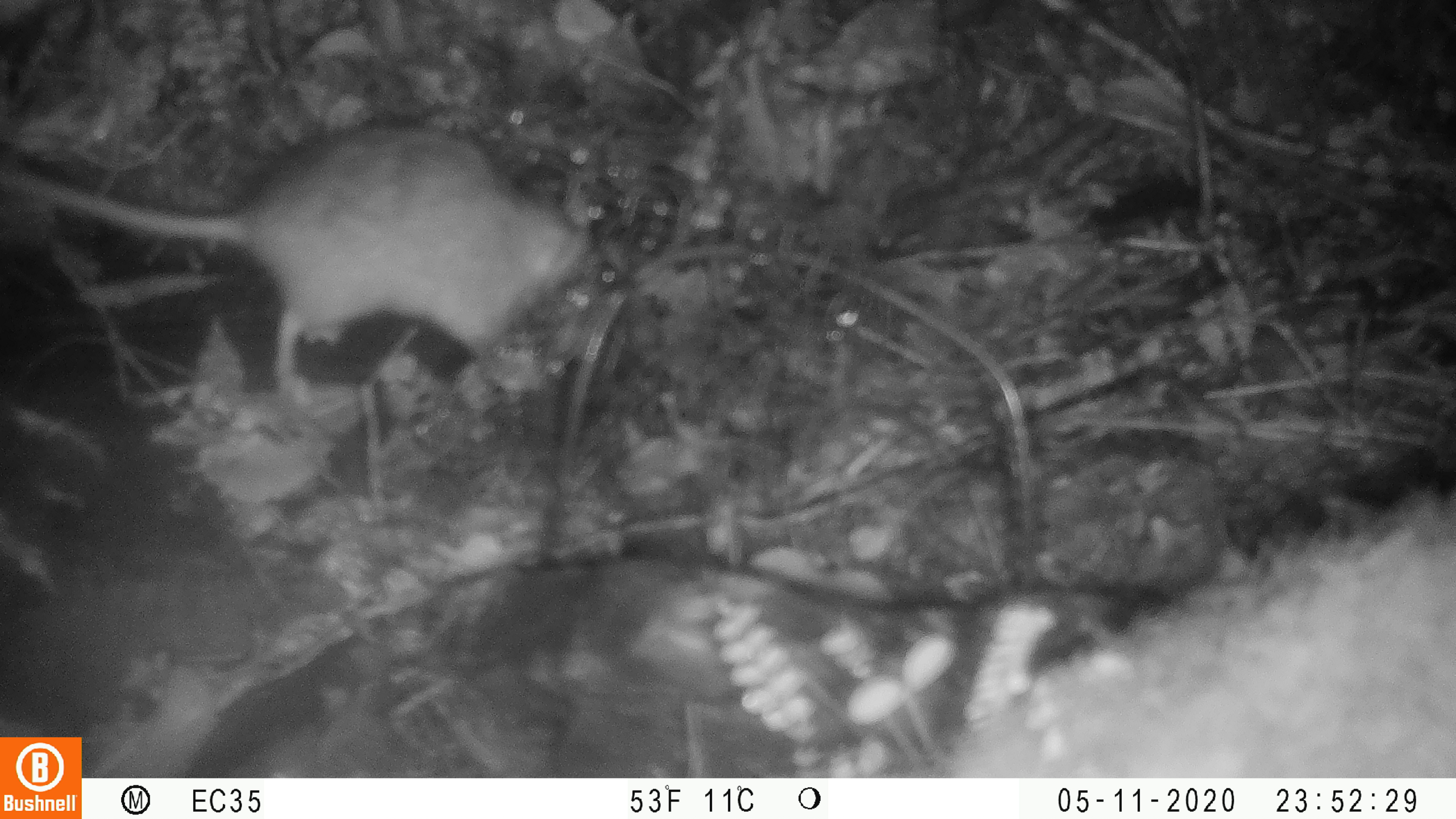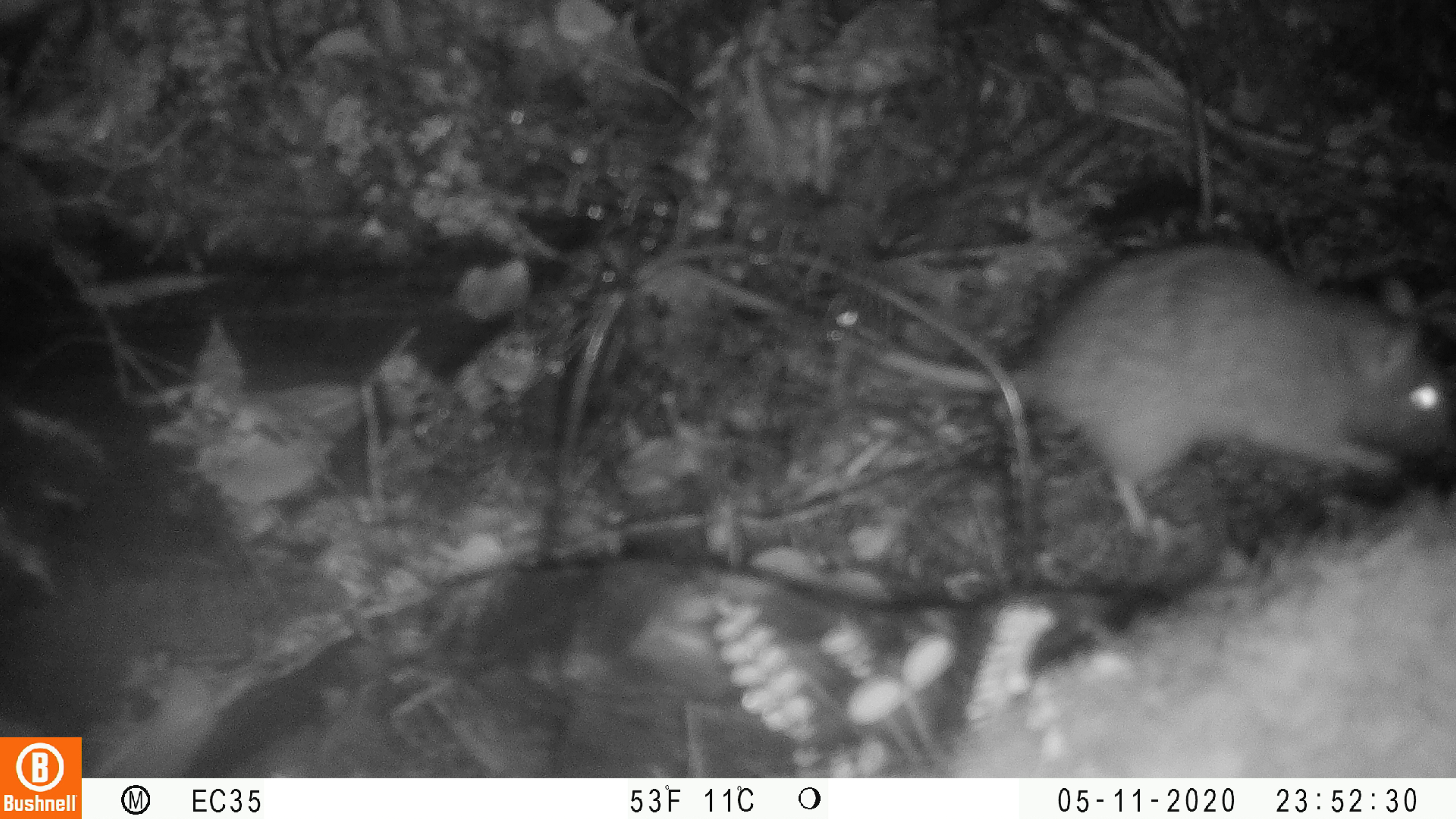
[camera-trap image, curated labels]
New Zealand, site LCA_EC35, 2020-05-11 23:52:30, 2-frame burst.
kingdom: Animalia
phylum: Chordata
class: Mammalia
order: Rodentia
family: Muridae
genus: Rattus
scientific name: Rattus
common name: rat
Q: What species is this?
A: Rat (Rattus).